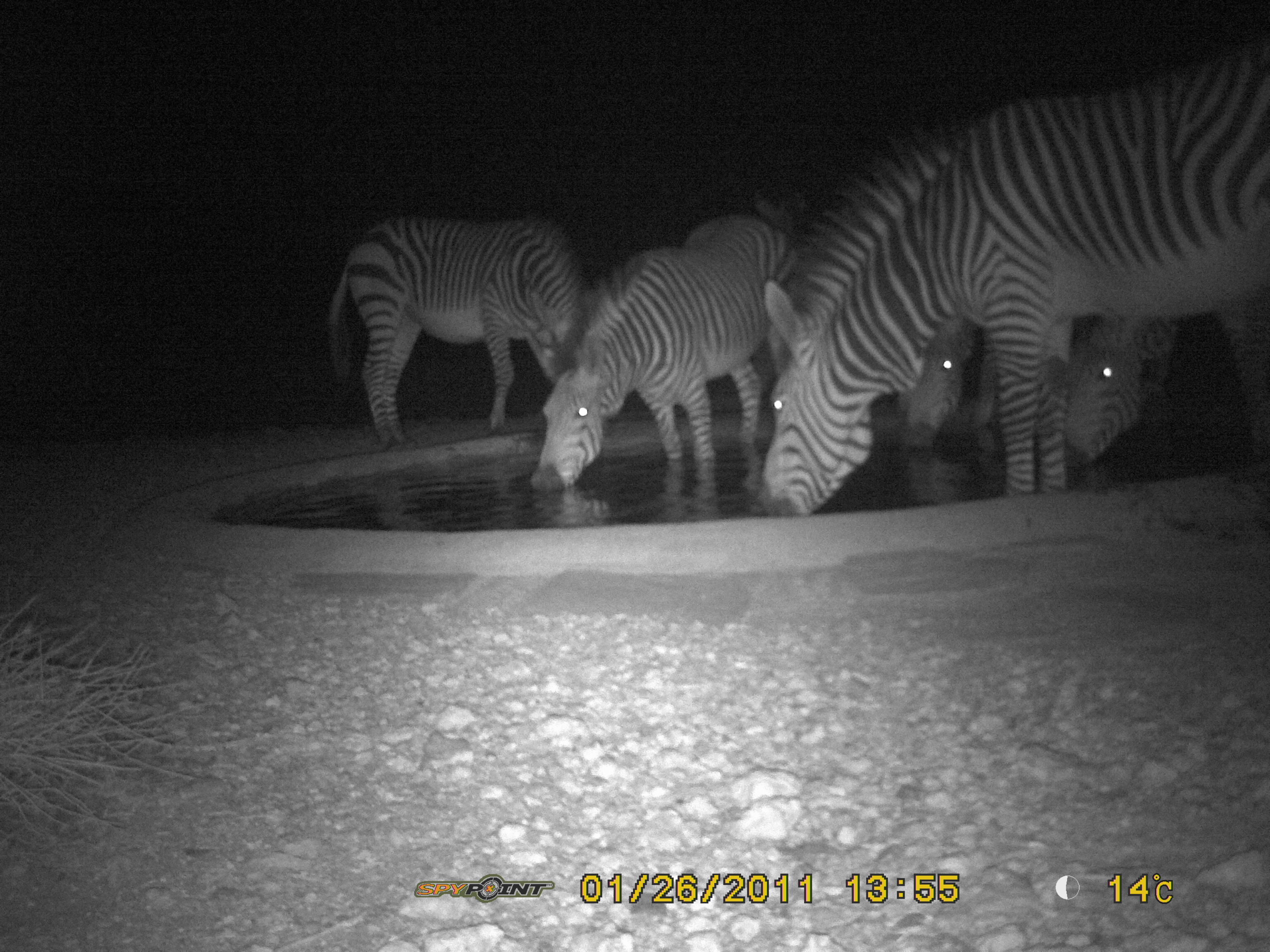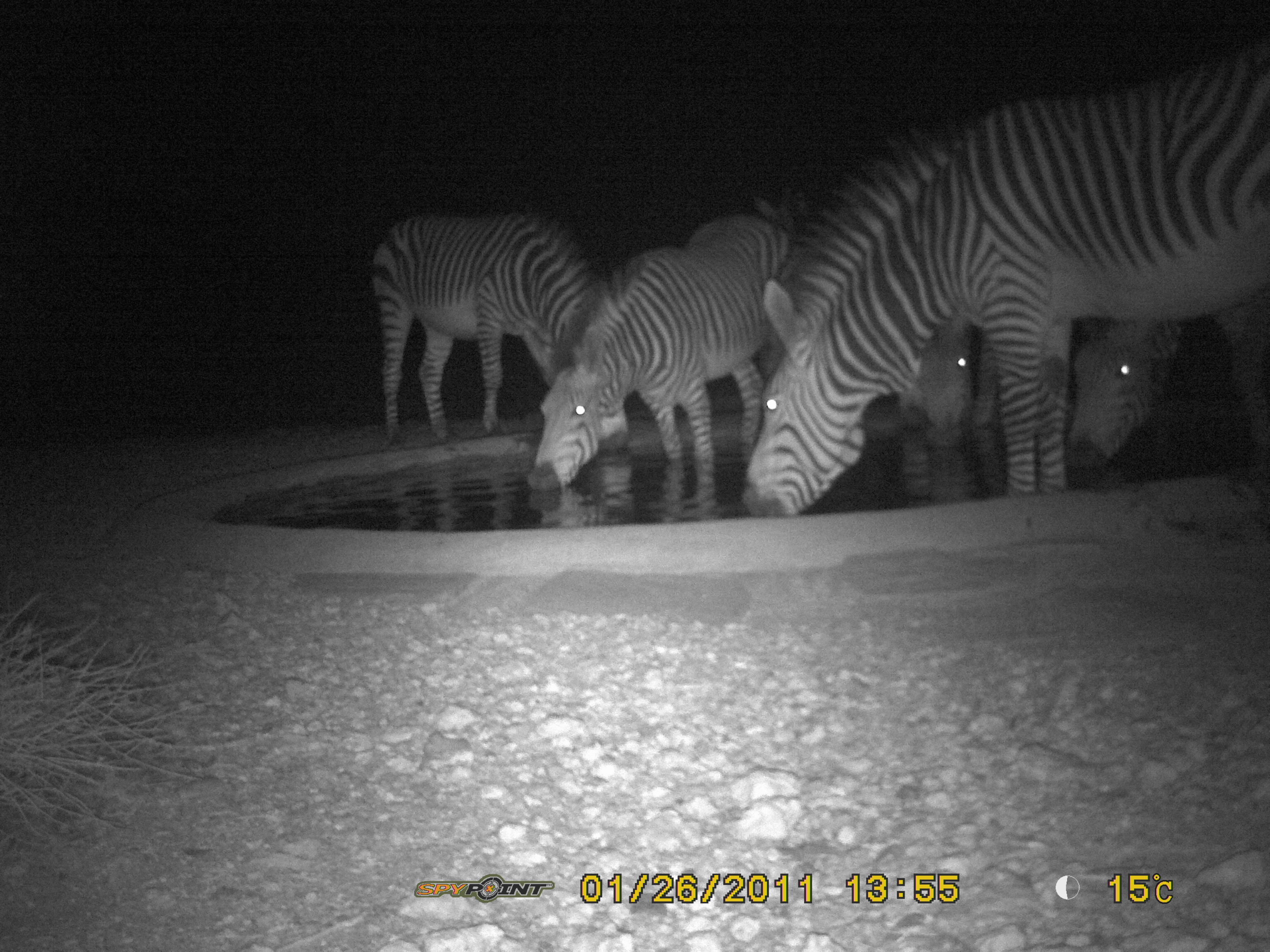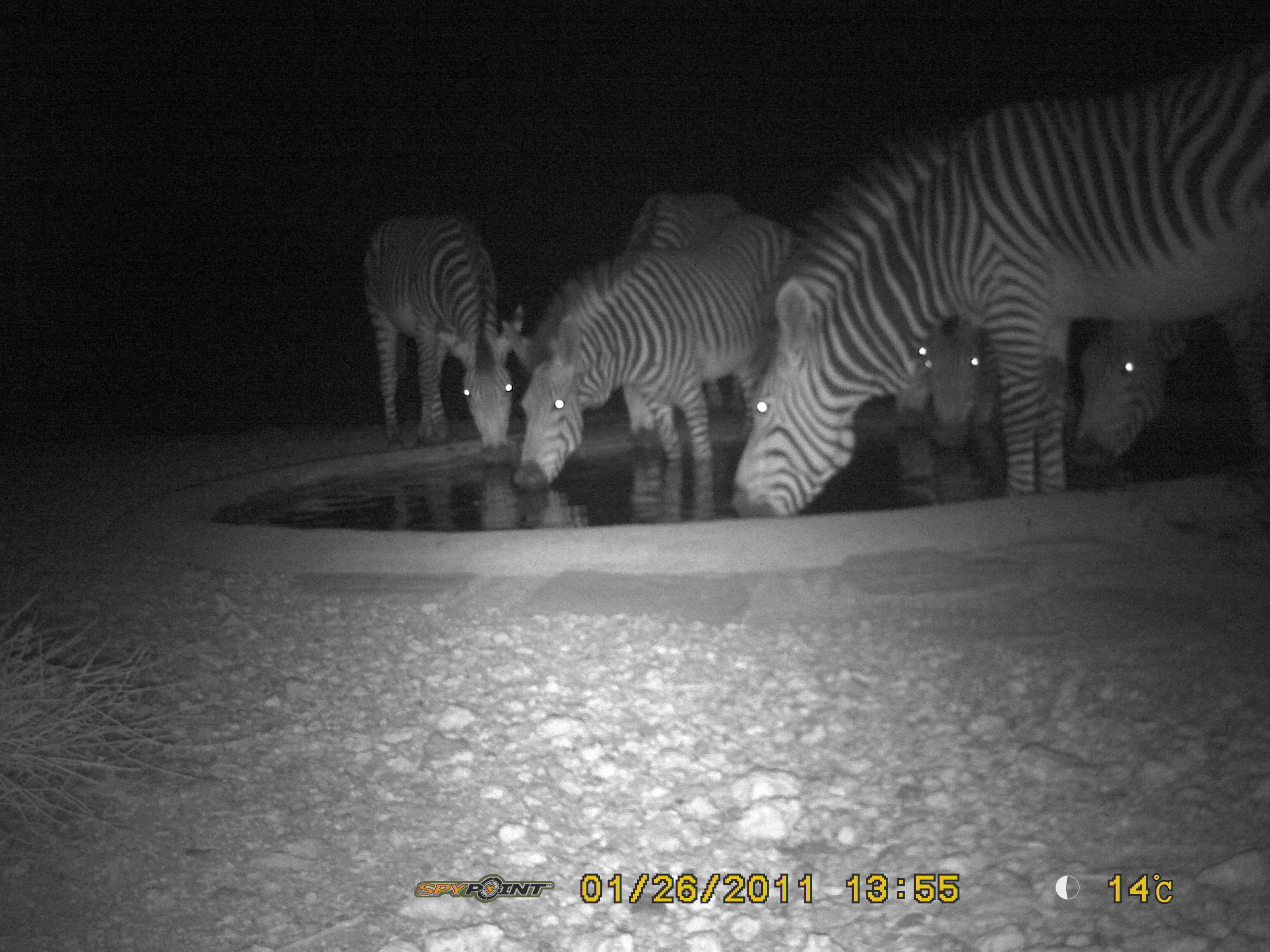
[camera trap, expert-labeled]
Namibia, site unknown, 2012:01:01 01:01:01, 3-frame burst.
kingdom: Animalia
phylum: Chordata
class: Mammalia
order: Perissodactyla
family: Equidae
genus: Equus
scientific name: Equus zebra hartmannae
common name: hartmann's mountain zebra